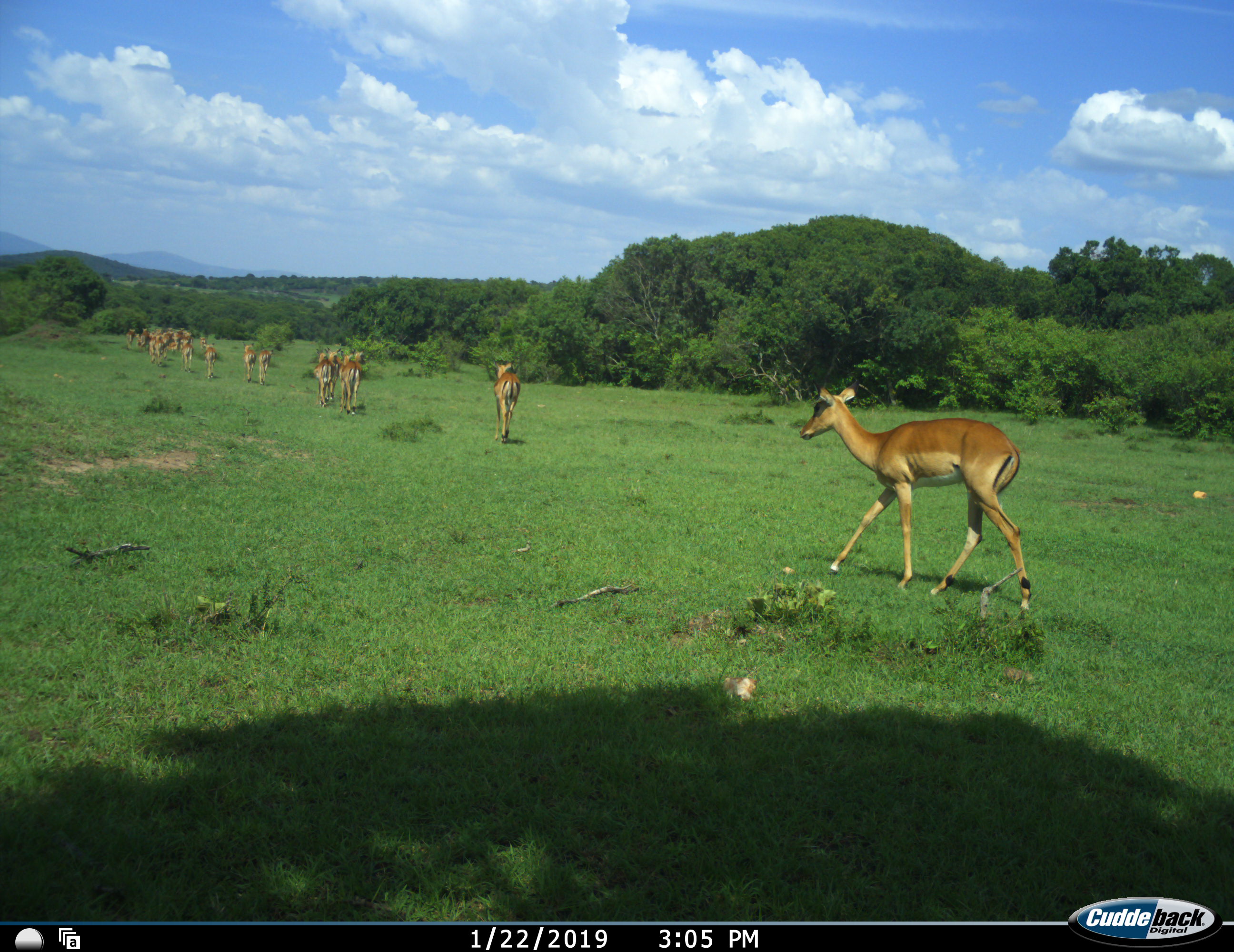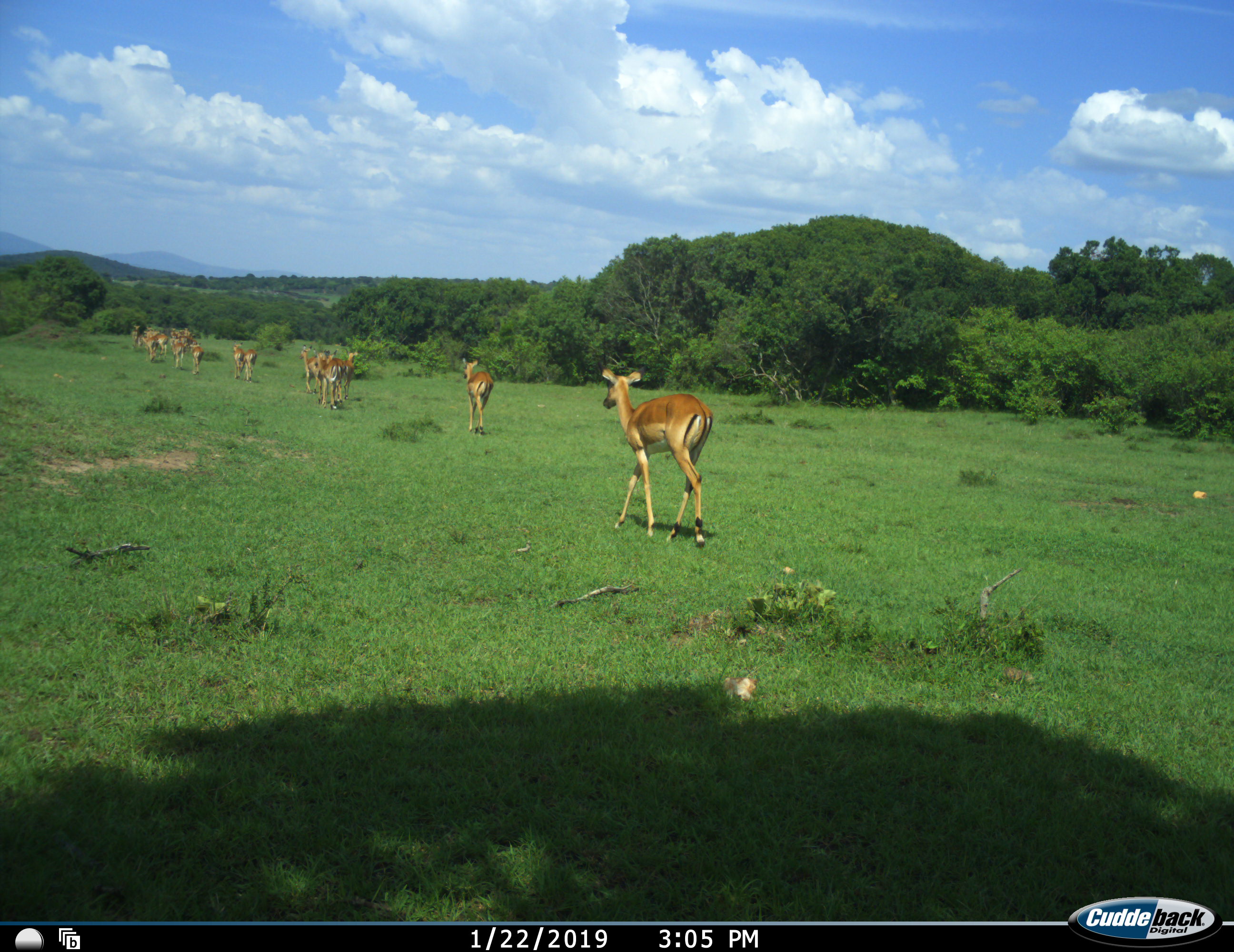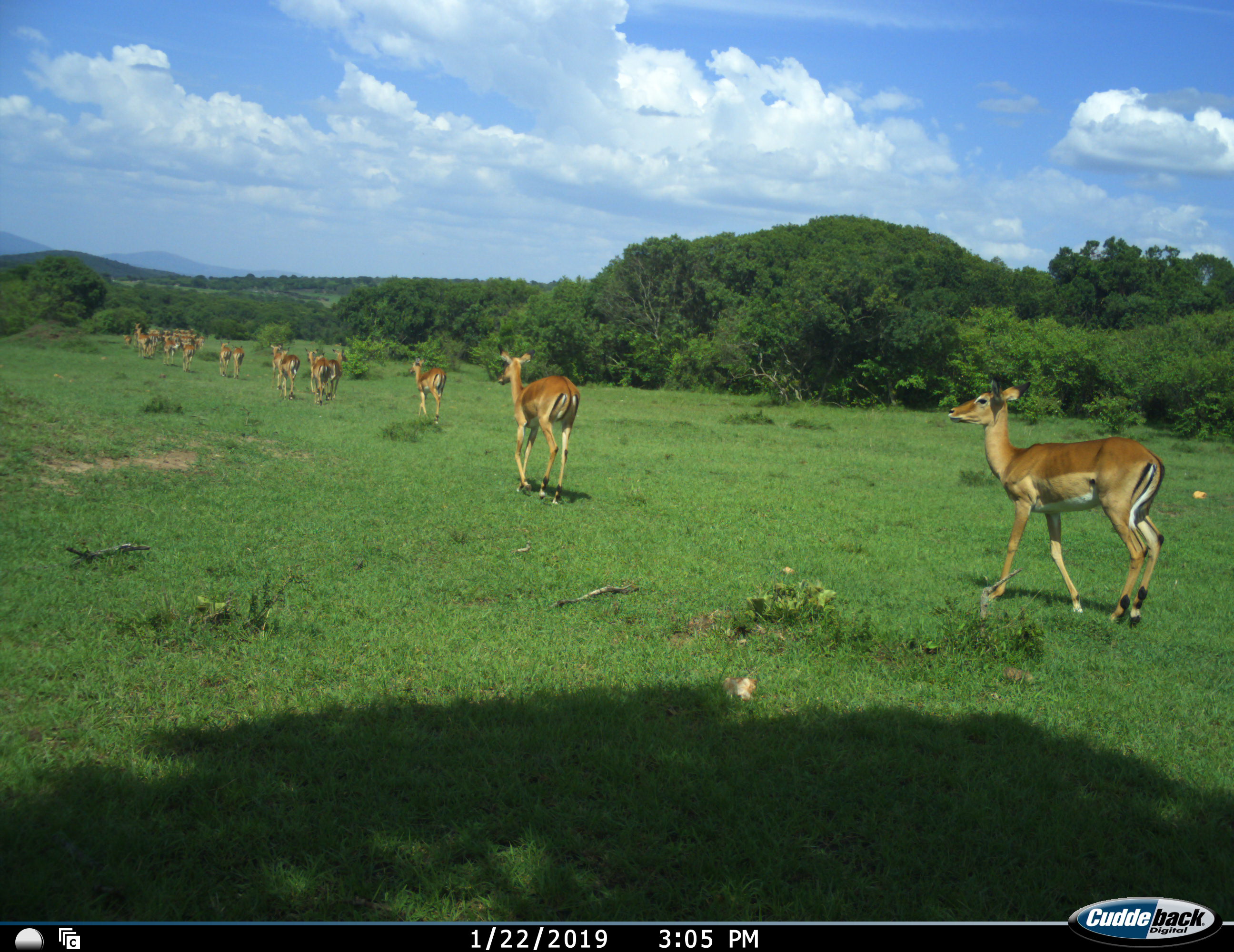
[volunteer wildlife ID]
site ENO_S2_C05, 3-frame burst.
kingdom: Animalia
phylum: Chordata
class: Mammalia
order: Artiodactyla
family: Bovidae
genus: Aepyceros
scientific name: Aepyceros melampus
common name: impala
Impala (Aepyceros melampus), count 11-50. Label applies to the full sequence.